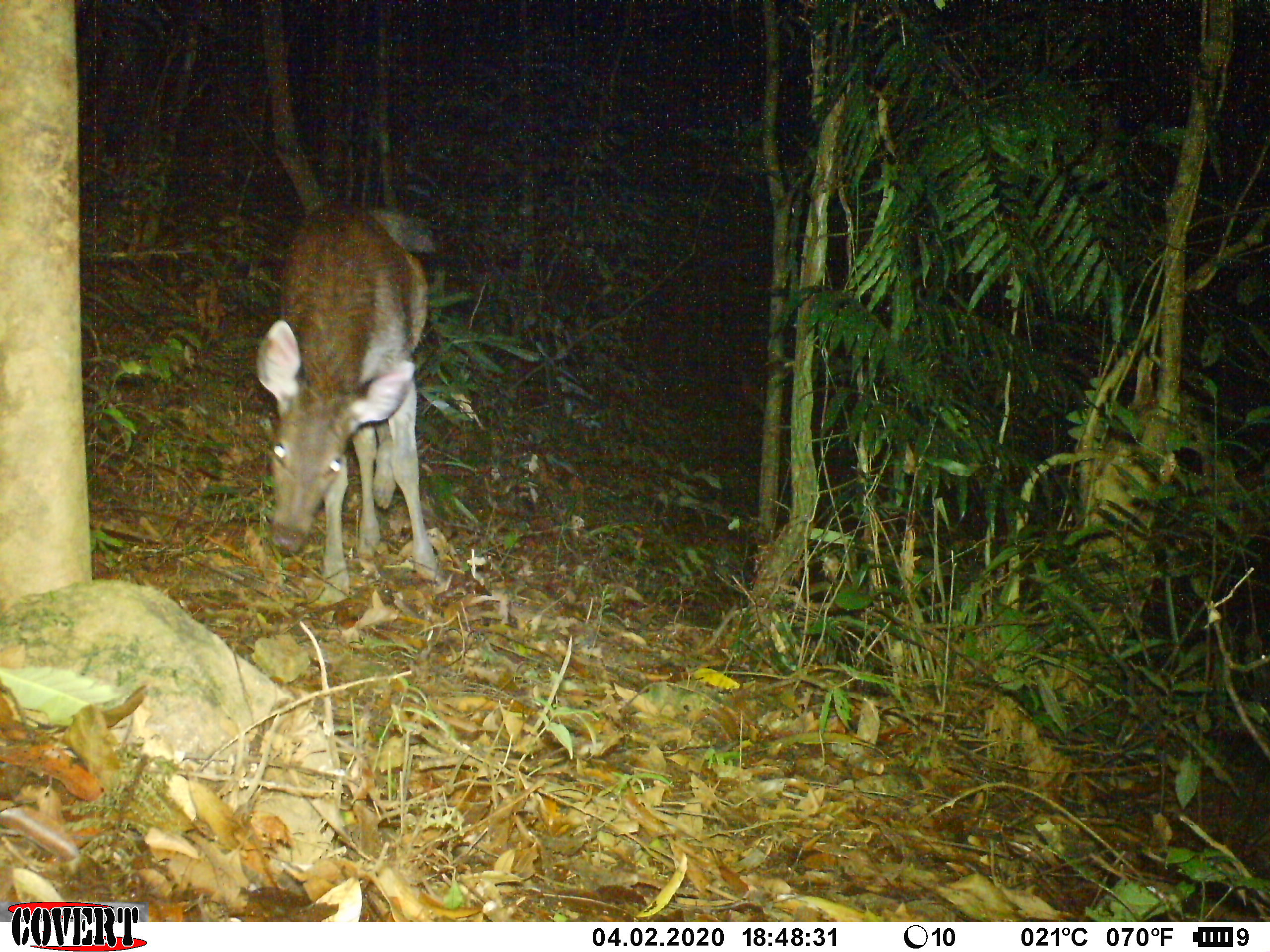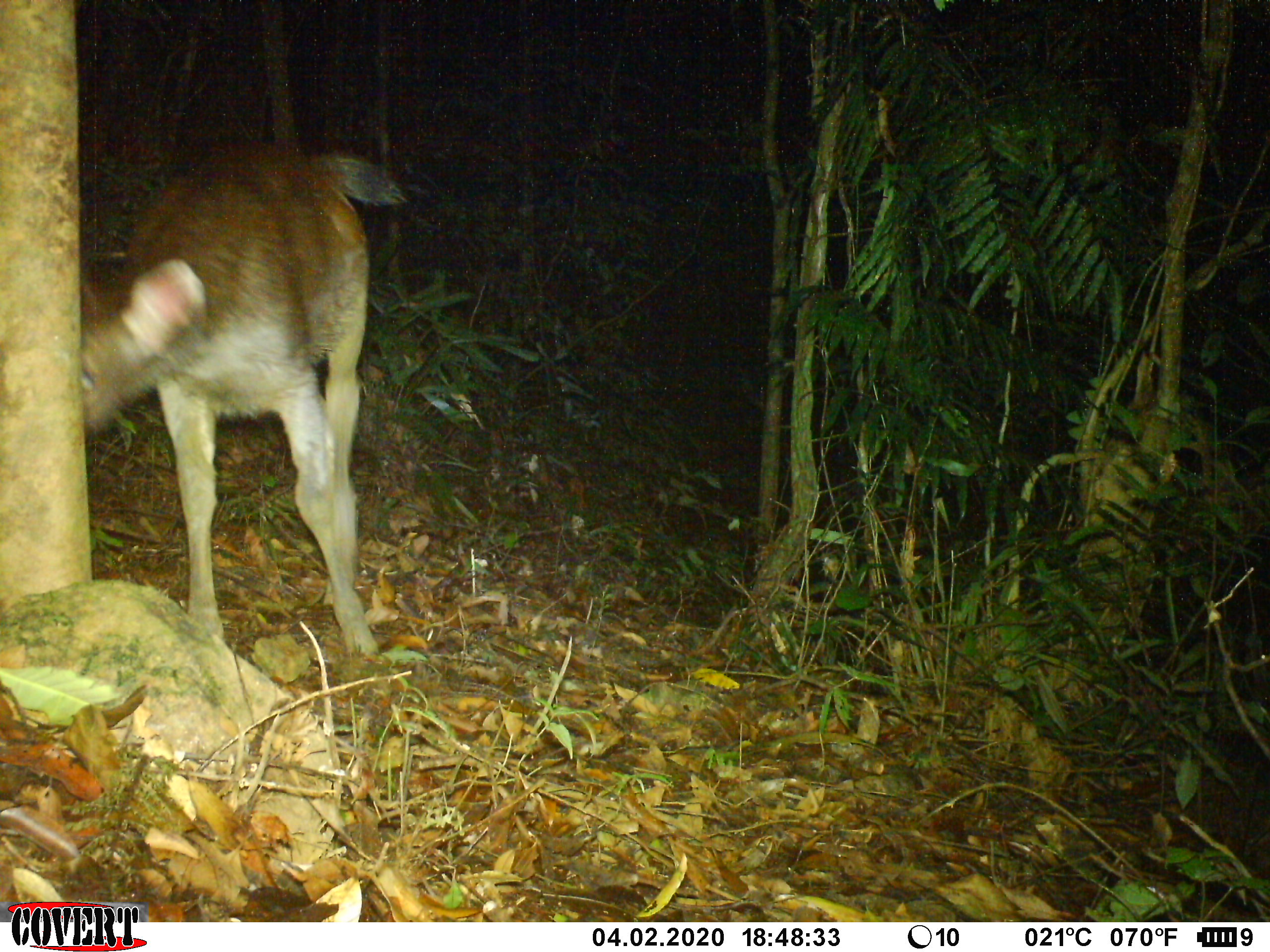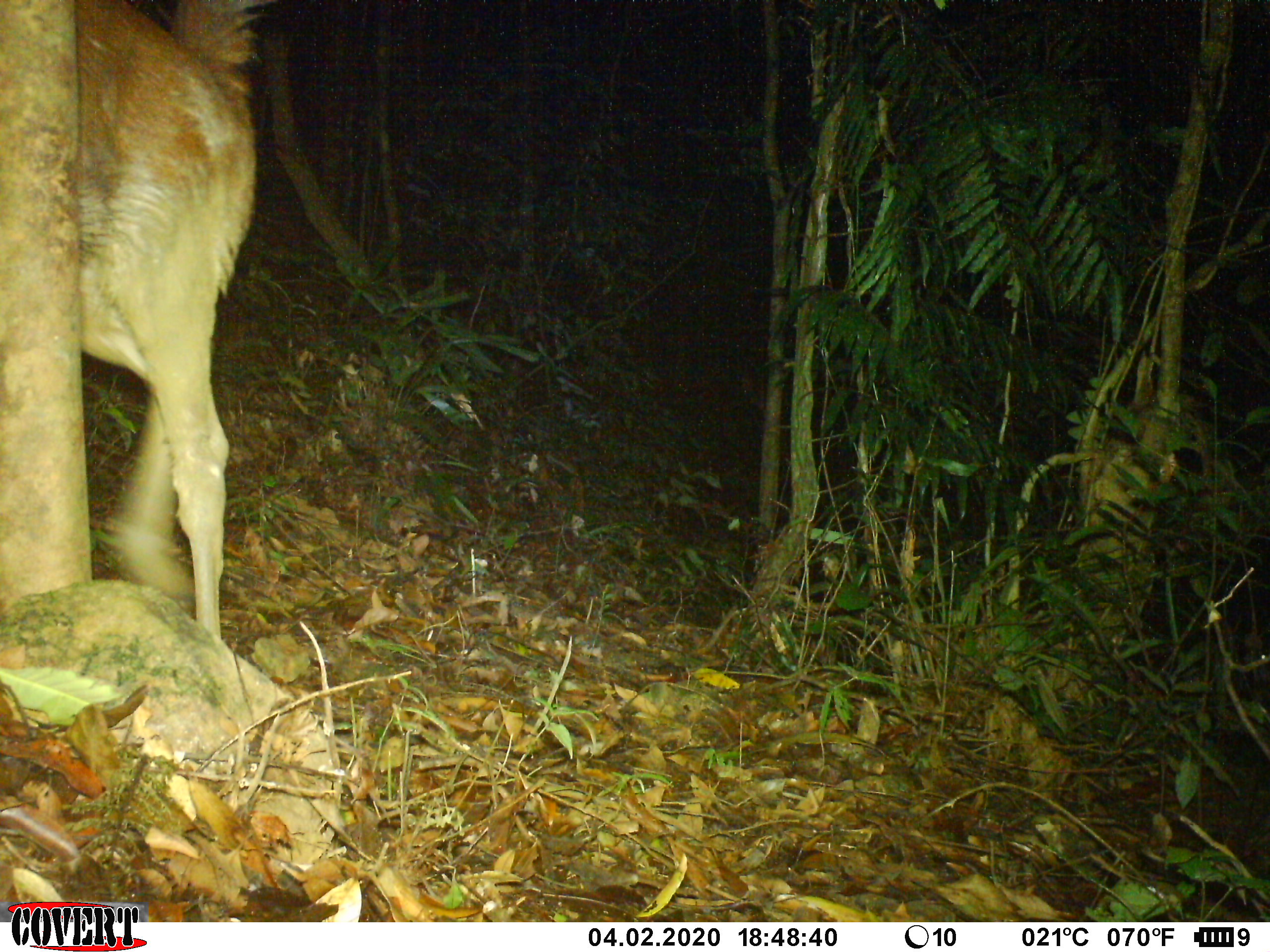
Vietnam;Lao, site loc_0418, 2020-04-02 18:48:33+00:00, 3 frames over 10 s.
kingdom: Animalia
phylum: Chordata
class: Mammalia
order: Artiodactyla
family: Cervidae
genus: Rusa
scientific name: Rusa unicolor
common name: sambar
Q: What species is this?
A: Sambar (Rusa unicolor).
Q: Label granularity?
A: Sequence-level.